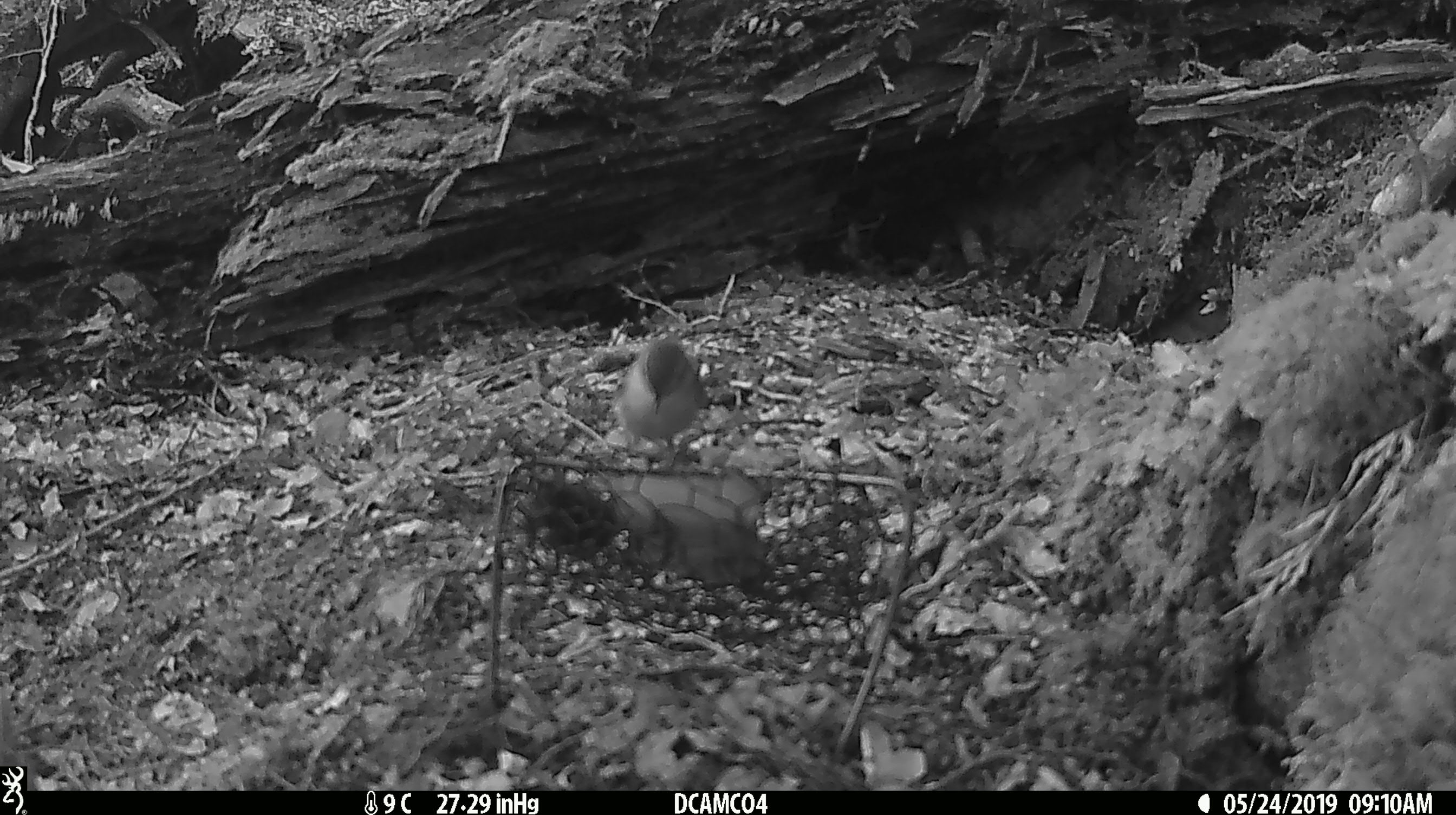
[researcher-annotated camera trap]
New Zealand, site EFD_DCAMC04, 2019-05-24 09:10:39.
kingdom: Animalia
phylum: Chordata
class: Aves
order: Passeriformes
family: Acanthisittidae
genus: Acanthisitta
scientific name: Acanthisitta chloris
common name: rifleman